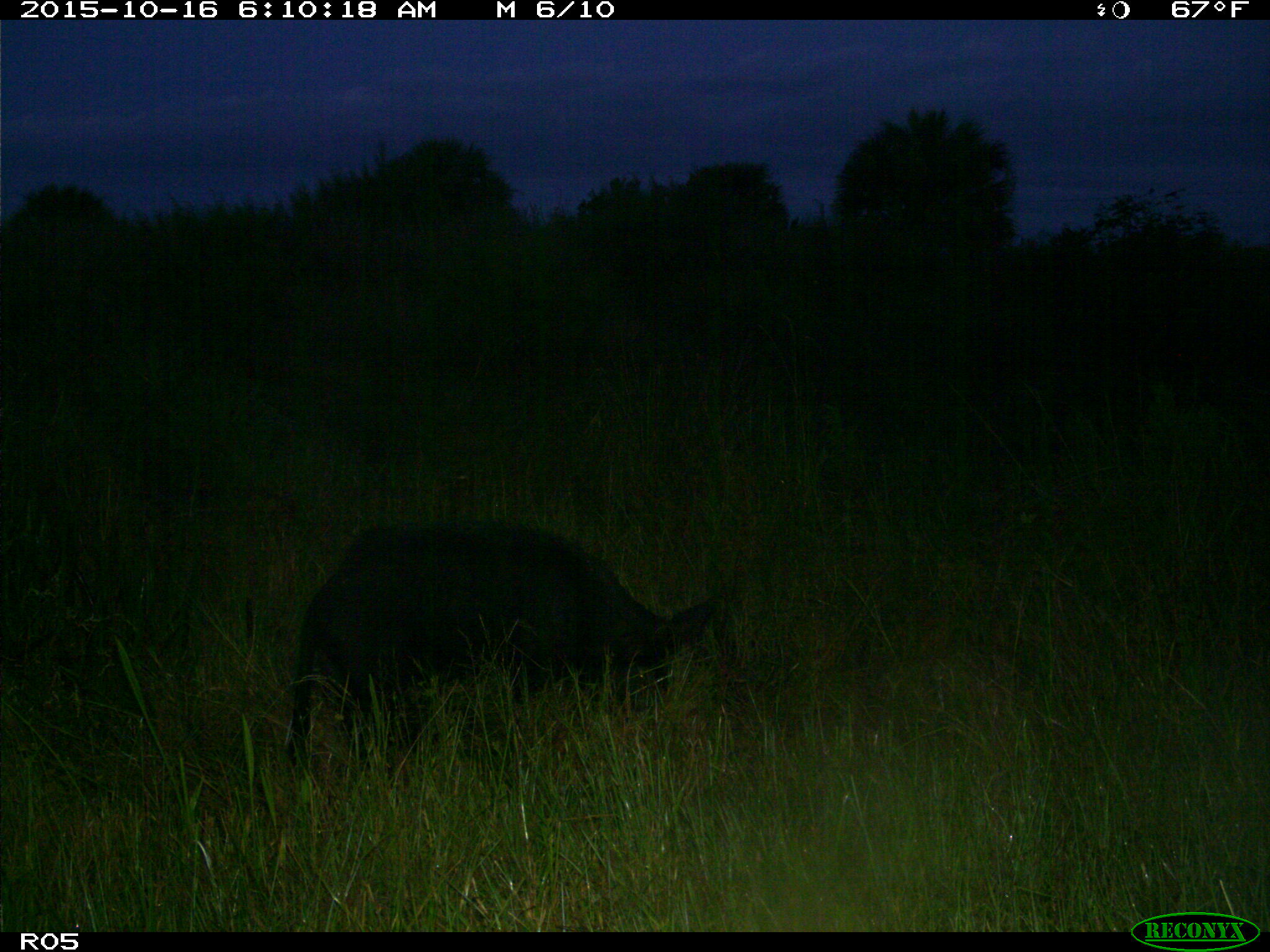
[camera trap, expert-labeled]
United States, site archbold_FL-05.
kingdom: Animalia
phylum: Chordata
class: Mammalia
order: Artiodactyla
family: Suidae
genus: Sus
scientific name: Sus scrofa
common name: wild boar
Sus scrofa (wild boar).